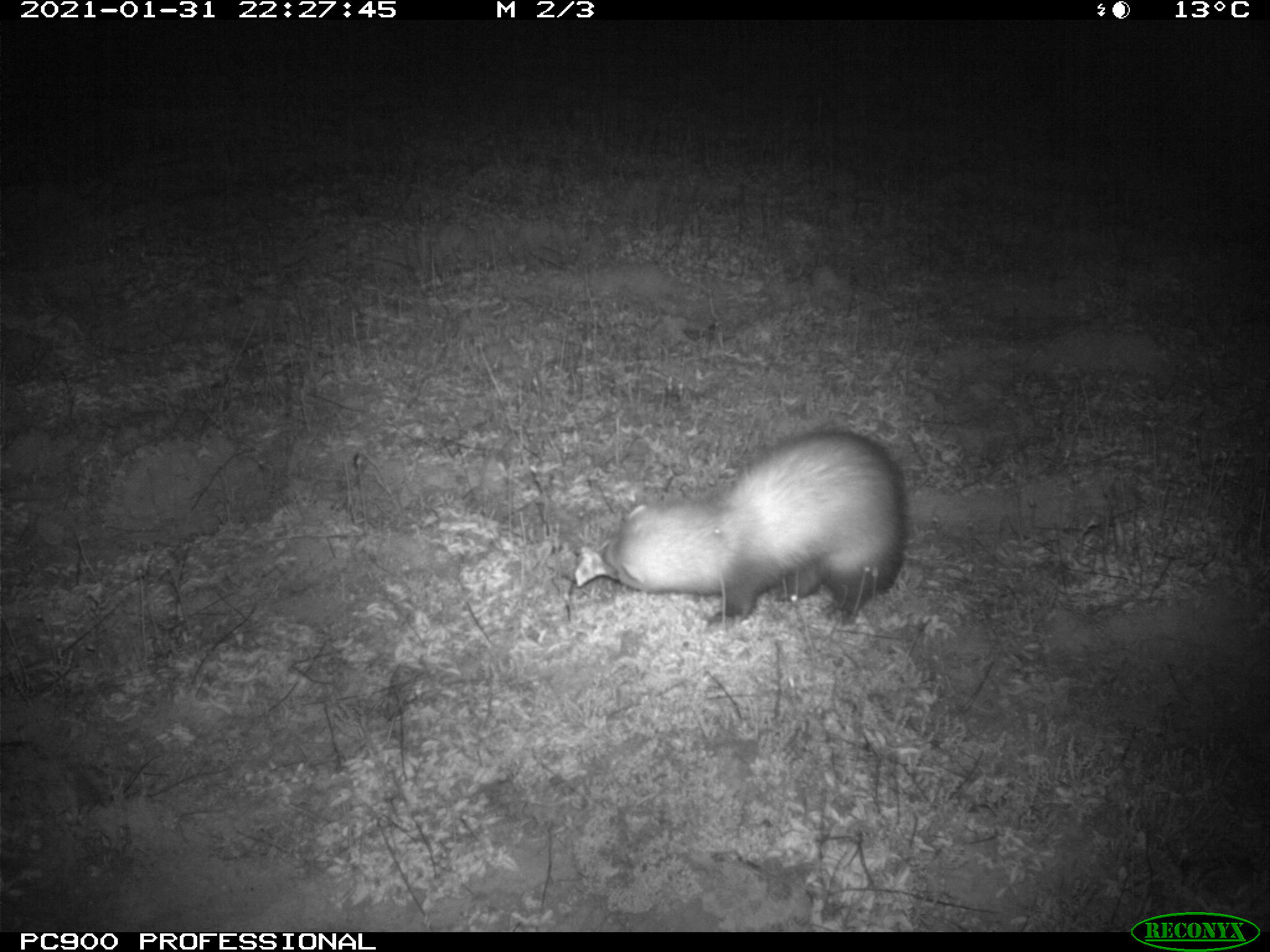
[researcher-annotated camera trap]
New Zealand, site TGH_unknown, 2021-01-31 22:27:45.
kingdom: Animalia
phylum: Chordata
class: Mammalia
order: Carnivora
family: Mustelidae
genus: Mustela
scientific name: Mustela furo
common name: ferret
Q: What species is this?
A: Ferret (Mustela furo).